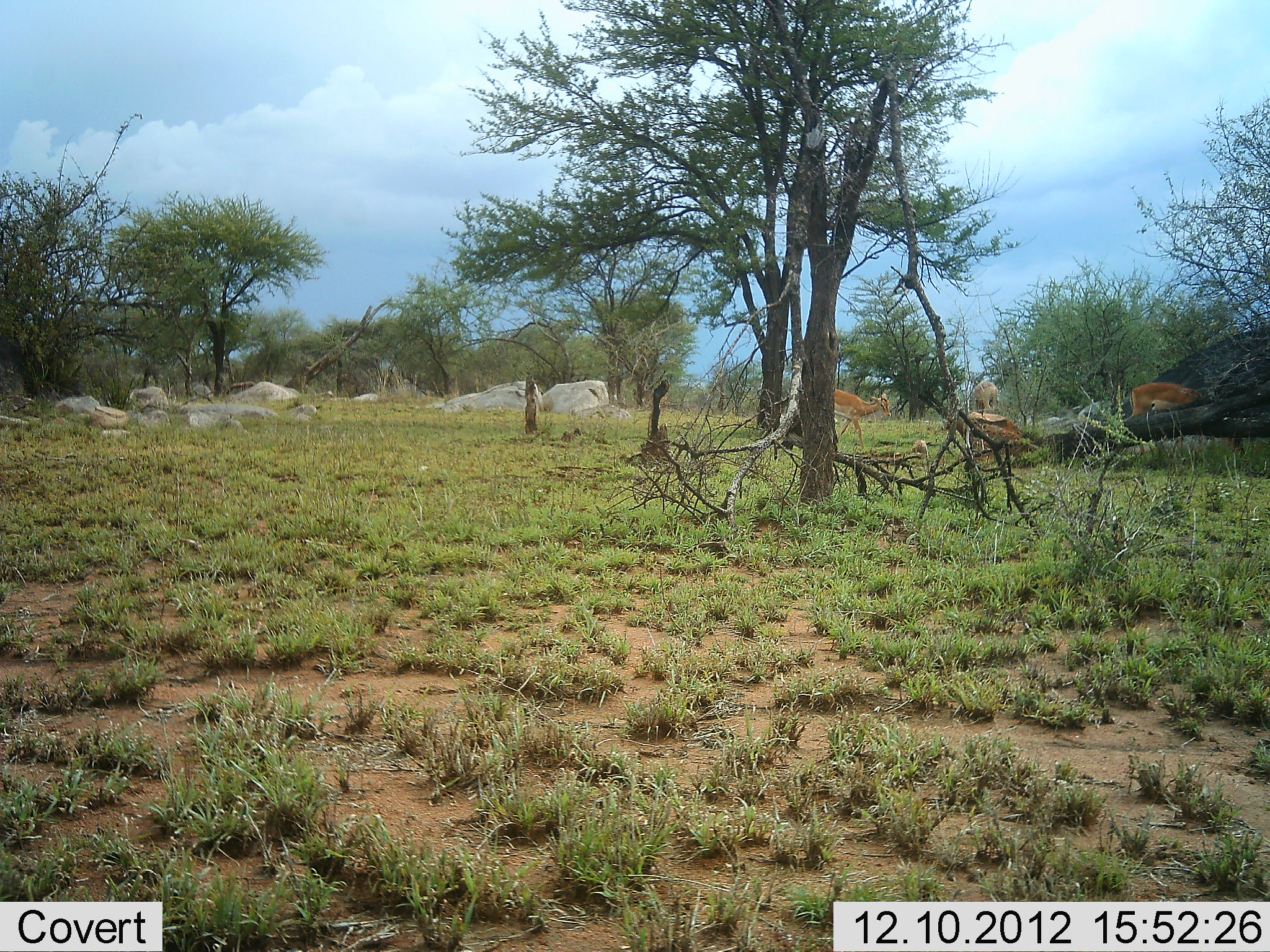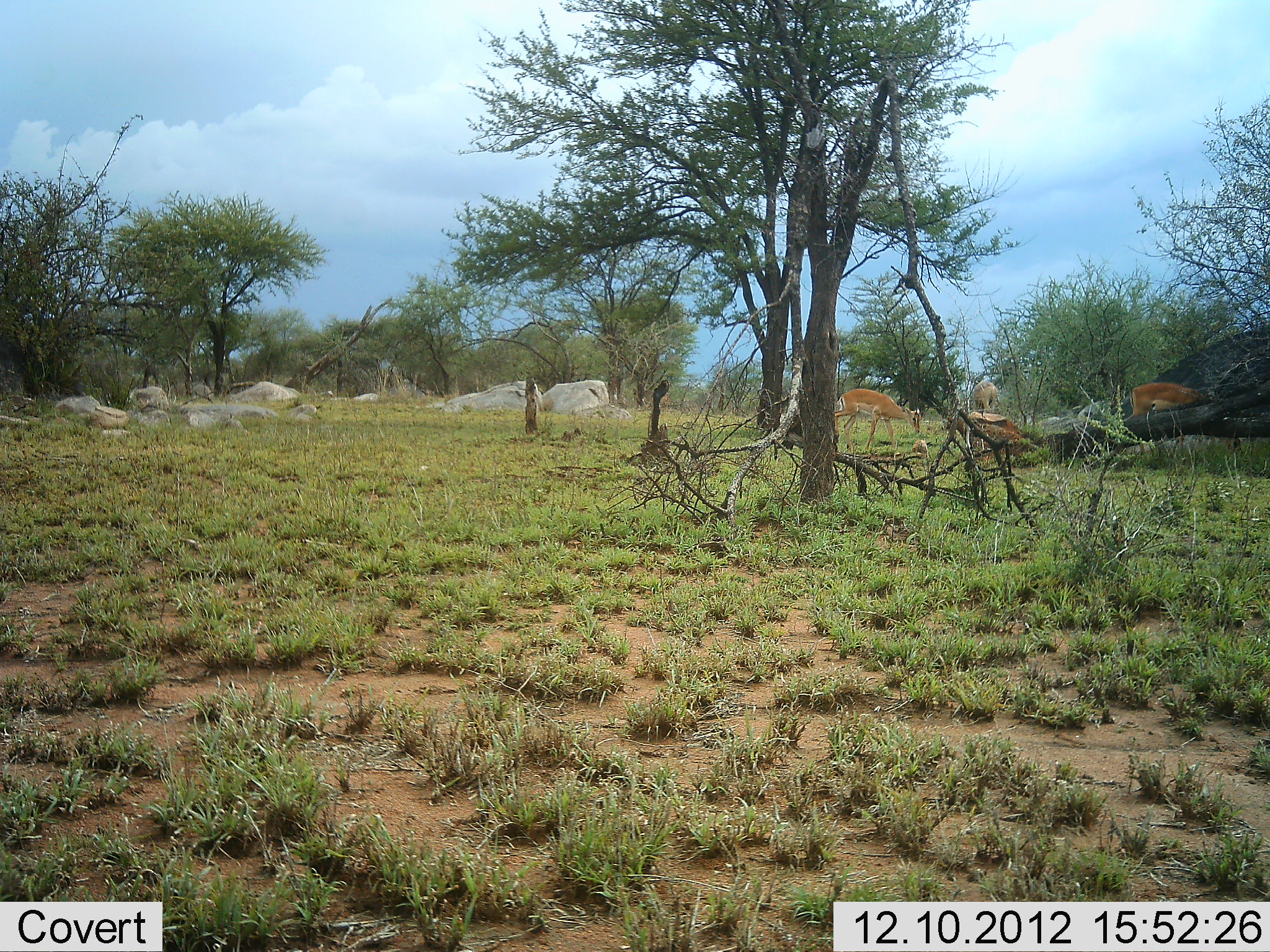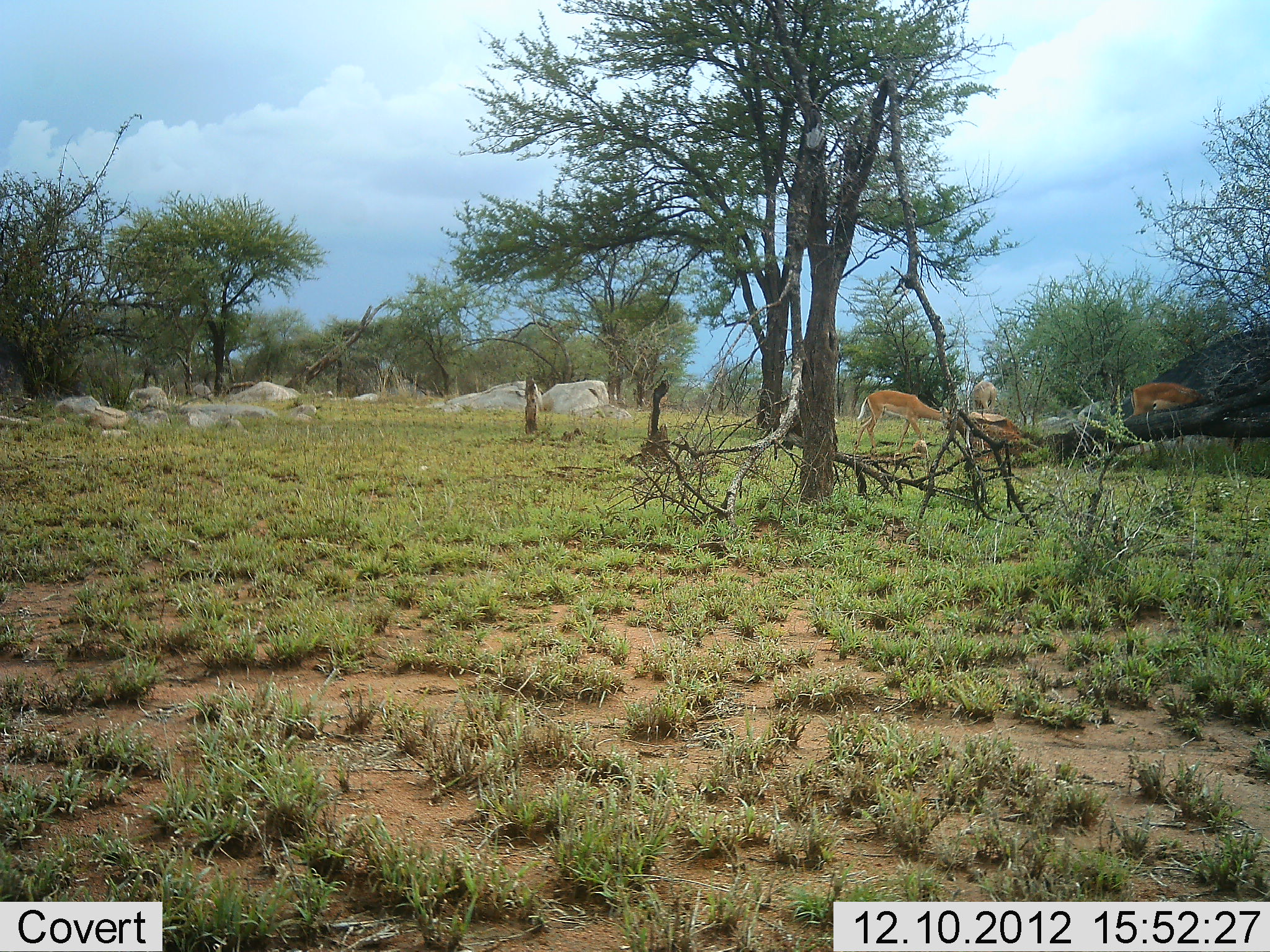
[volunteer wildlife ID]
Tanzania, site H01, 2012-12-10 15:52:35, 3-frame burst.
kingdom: Animalia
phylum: Chordata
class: Mammalia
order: Artiodactyla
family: Bovidae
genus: Aepyceros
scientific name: Aepyceros melampus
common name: impala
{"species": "impala (Aepyceros melampus)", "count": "4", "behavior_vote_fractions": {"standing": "31%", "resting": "0%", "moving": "69%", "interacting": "0%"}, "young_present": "0%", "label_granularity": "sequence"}